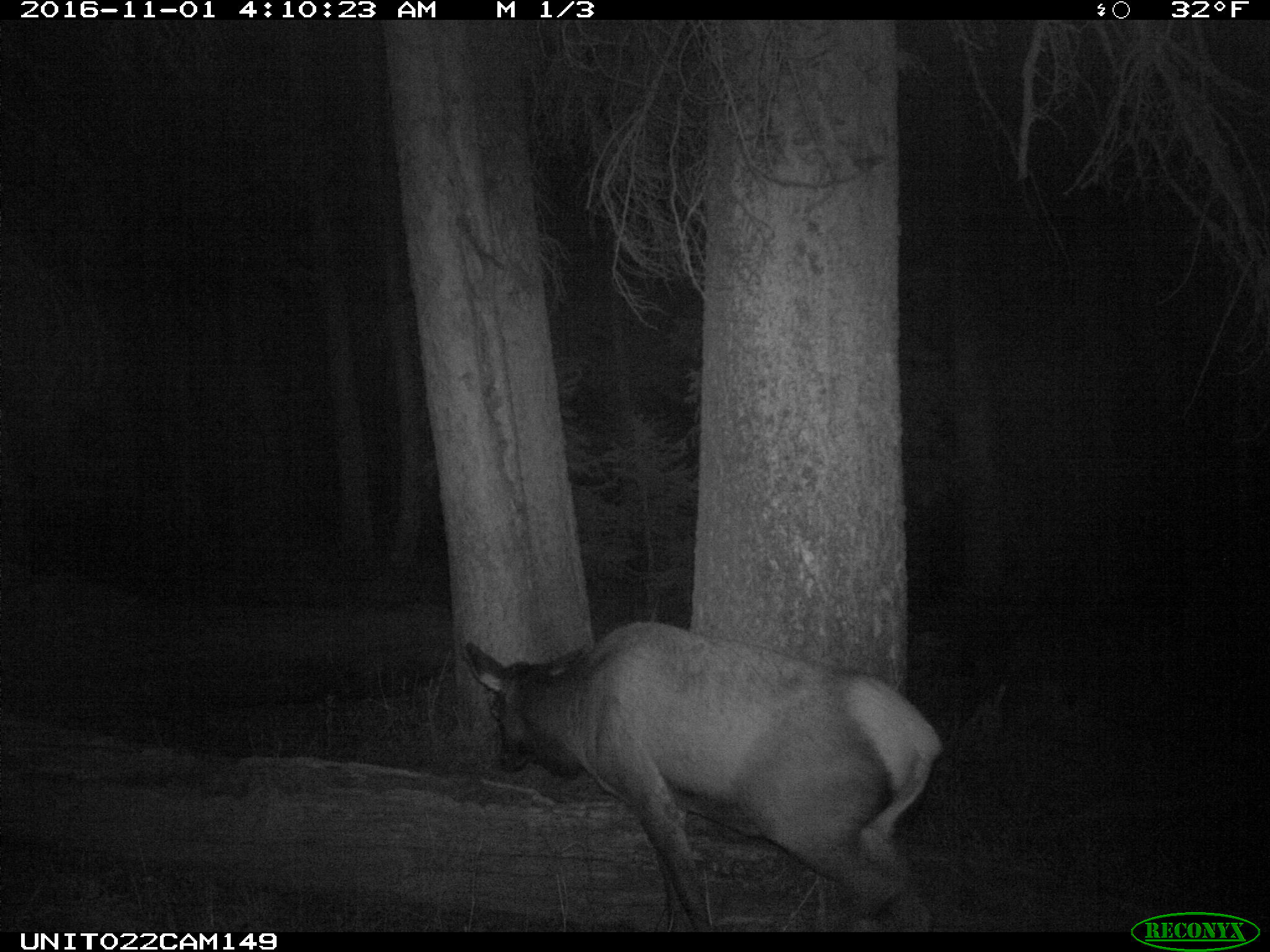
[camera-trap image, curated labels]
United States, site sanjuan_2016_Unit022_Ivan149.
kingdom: Animalia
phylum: Chordata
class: Mammalia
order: Artiodactyla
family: Cervidae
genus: Cervus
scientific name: Cervus elaphus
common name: red deer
Cervus elaphus (red deer).